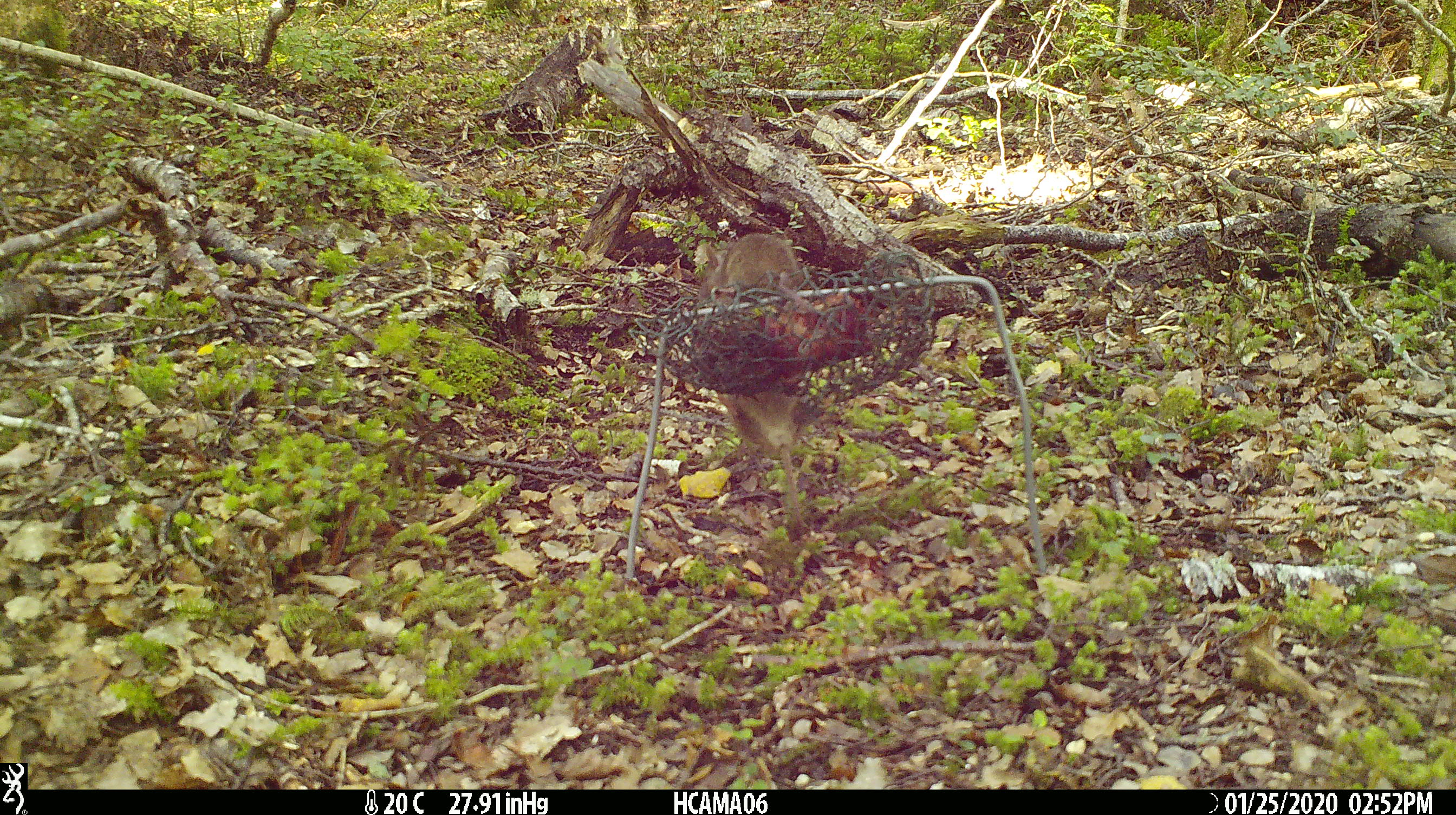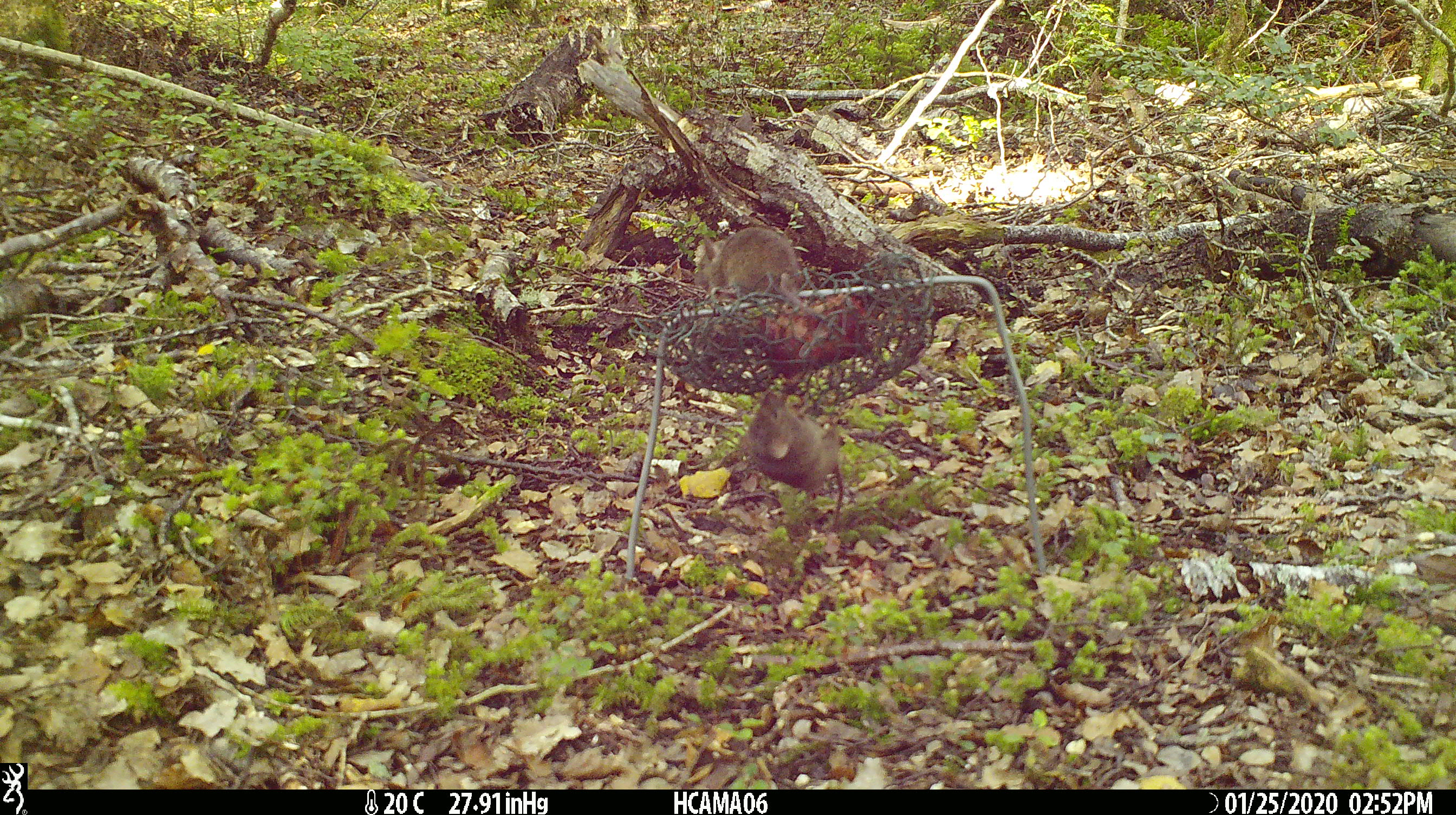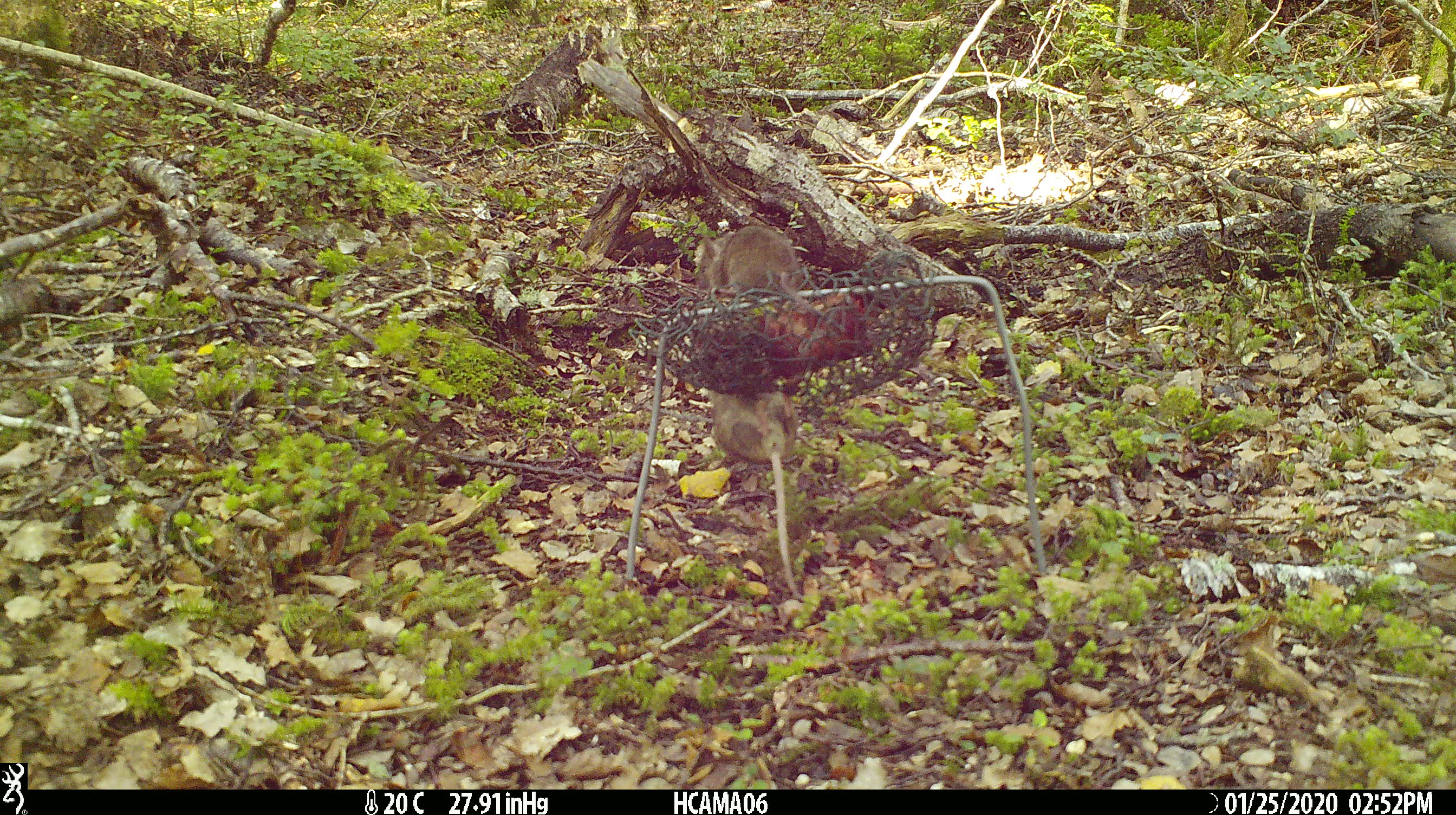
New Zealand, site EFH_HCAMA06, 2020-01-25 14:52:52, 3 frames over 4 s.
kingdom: Animalia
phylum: Chordata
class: Mammalia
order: Rodentia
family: Muridae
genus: Mus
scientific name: Mus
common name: mouse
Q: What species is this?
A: Mouse (Mus).